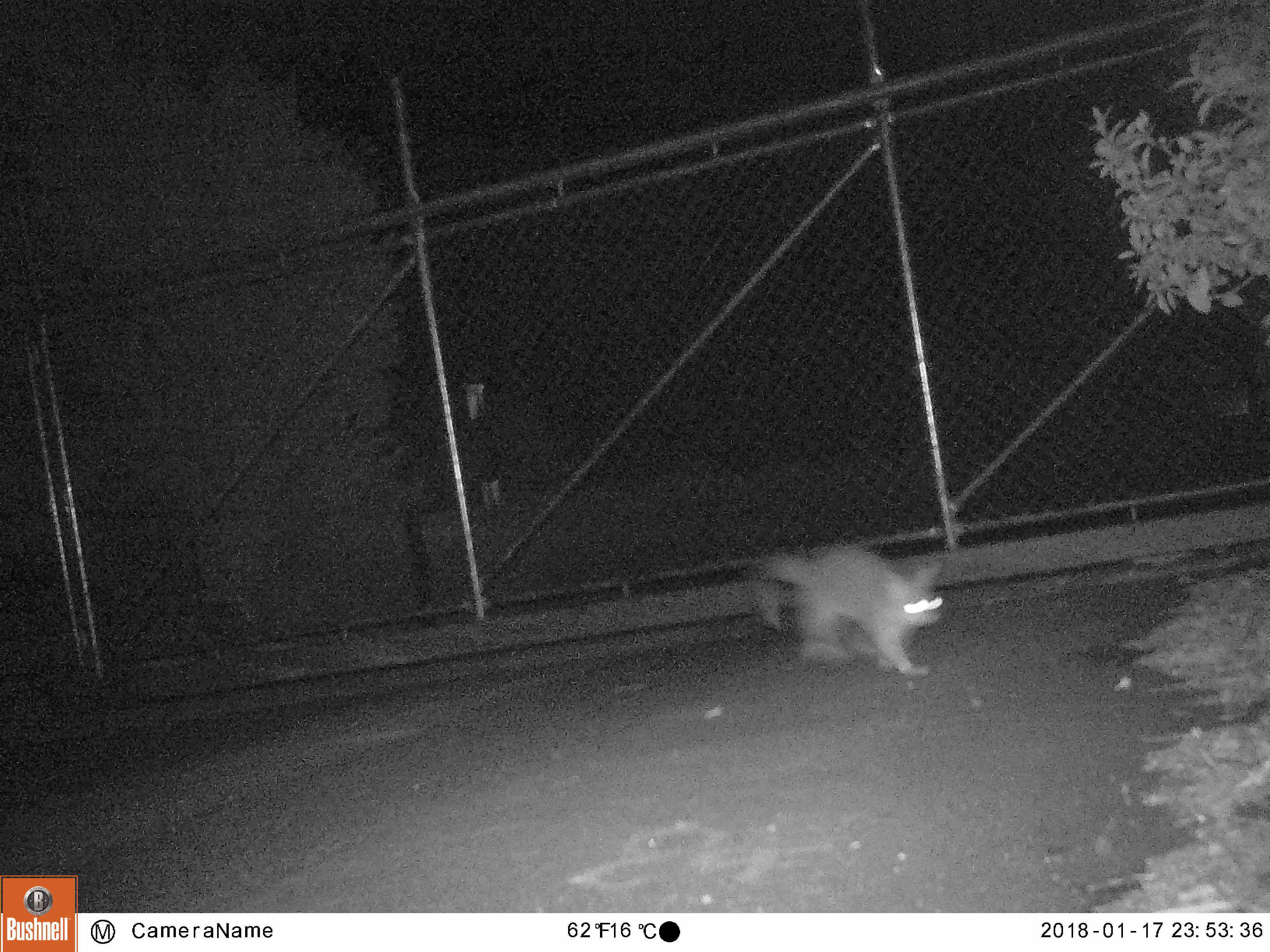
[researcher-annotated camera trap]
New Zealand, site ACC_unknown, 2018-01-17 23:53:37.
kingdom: Animalia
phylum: Chordata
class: Mammalia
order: Diprotodontia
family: Phalangeridae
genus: Trichosurus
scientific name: Trichosurus vulpecula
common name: common brushtail possum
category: possum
Possum (common brushtail possum) (Trichosurus vulpecula).